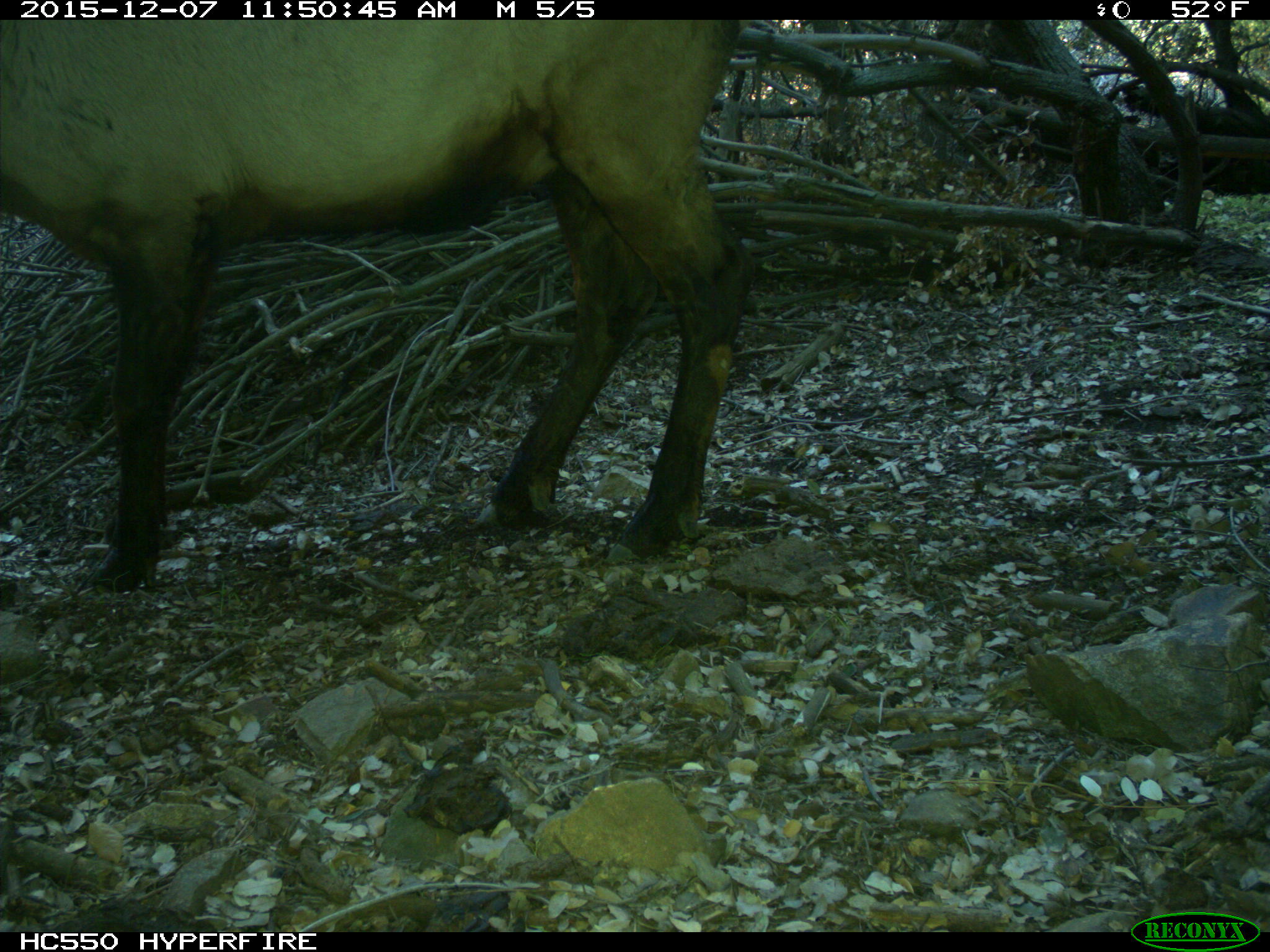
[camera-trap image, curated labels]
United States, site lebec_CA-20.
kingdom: Animalia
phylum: Chordata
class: Mammalia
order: Artiodactyla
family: Cervidae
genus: Cervus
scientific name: Cervus canadensis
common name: elk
Cervus canadensis (elk).